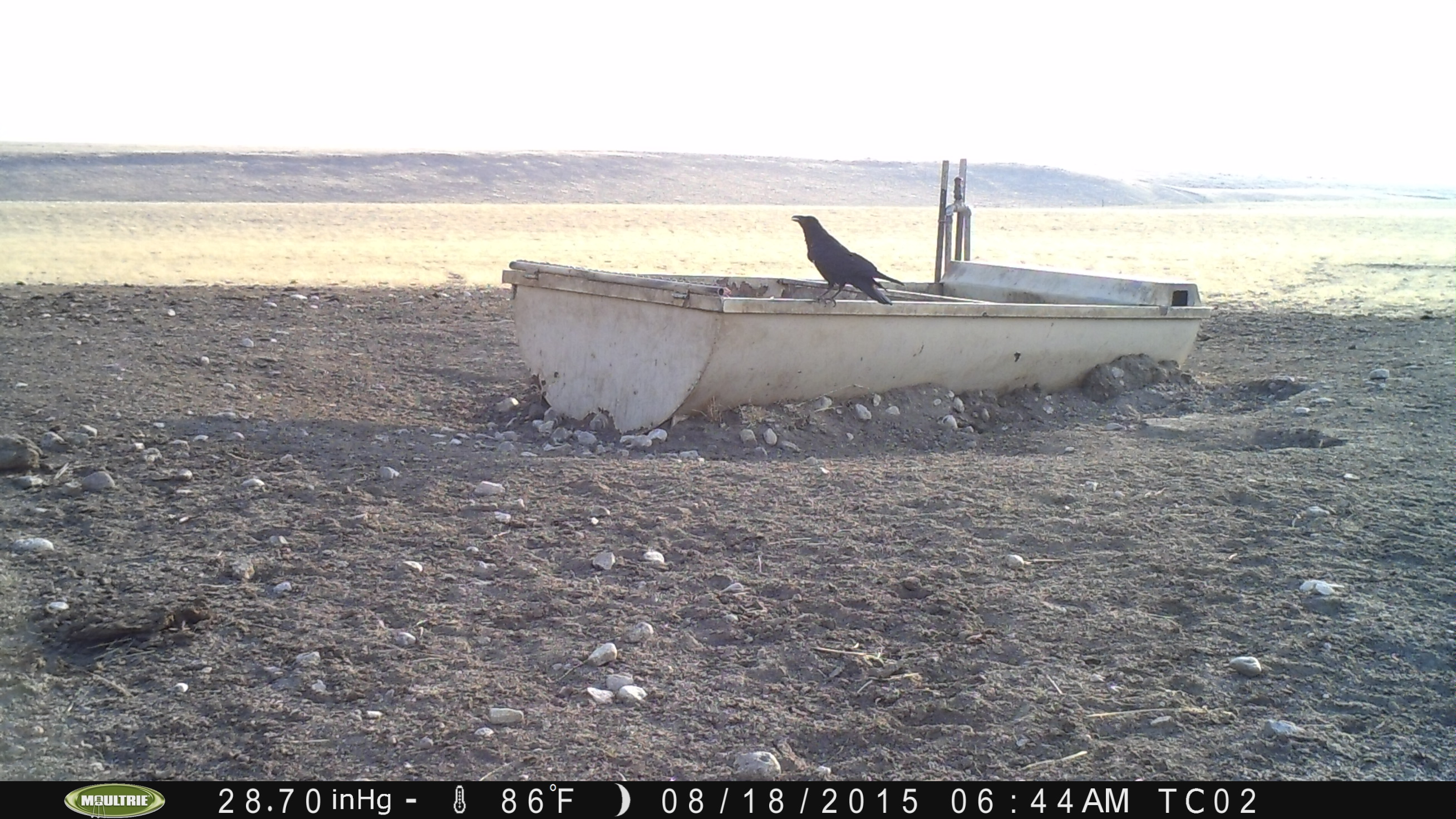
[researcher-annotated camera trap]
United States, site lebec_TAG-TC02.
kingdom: Animalia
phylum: Chordata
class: Aves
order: Passeriformes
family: Corvidae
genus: Corvus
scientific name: Corvus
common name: crows and ravens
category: unidentified corvus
Unidentified corvus (crows and ravens) (Corvus).